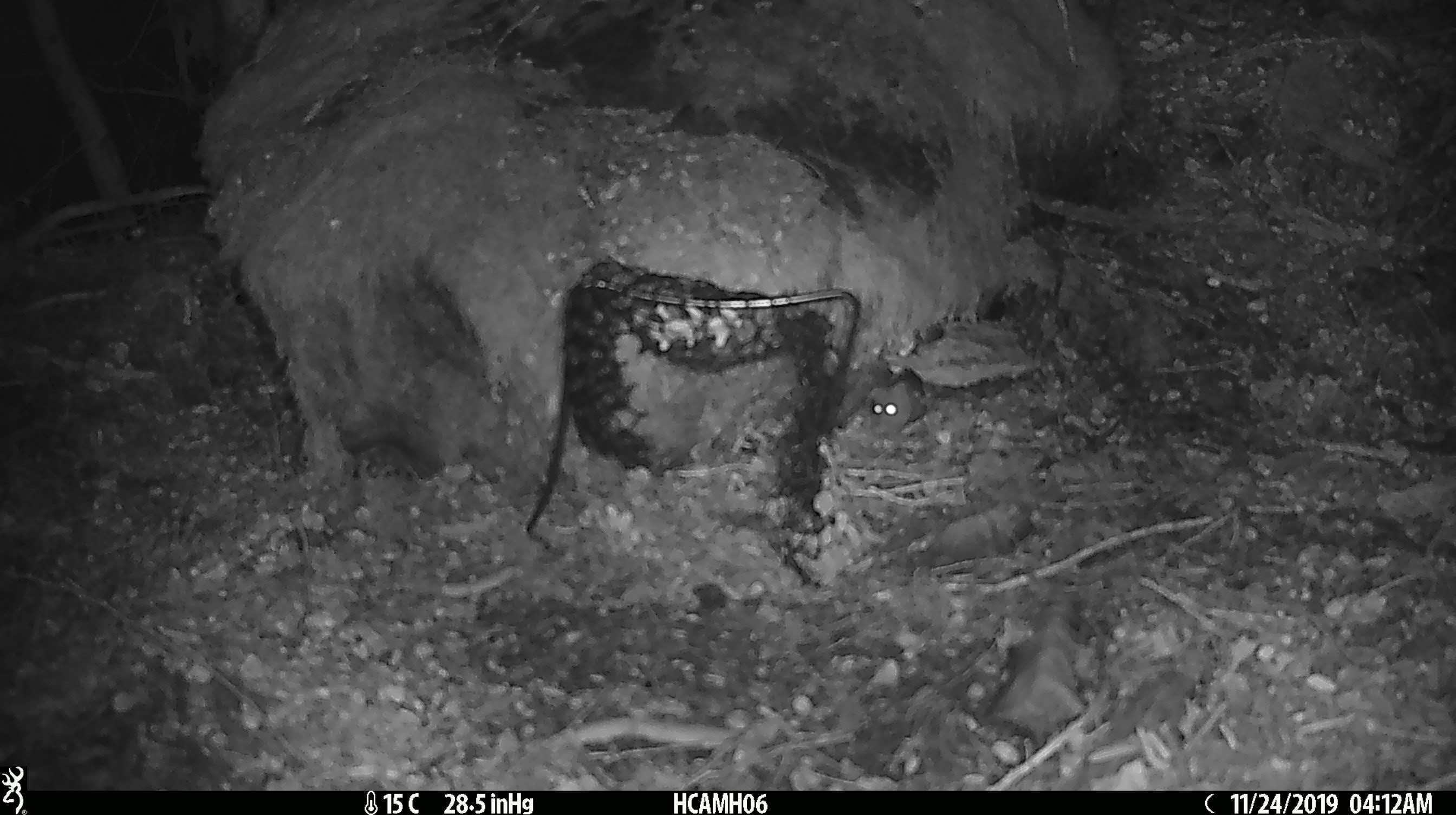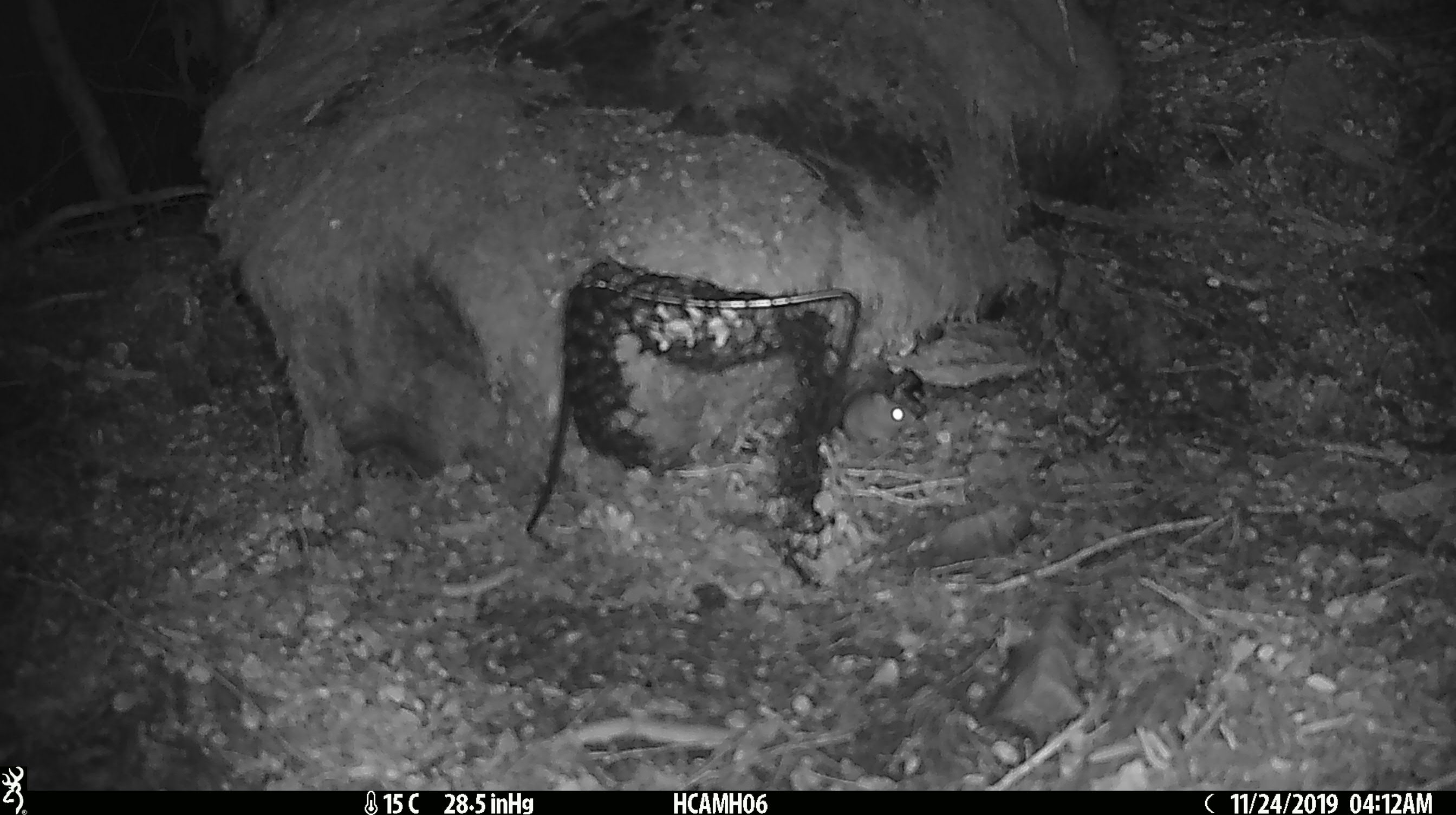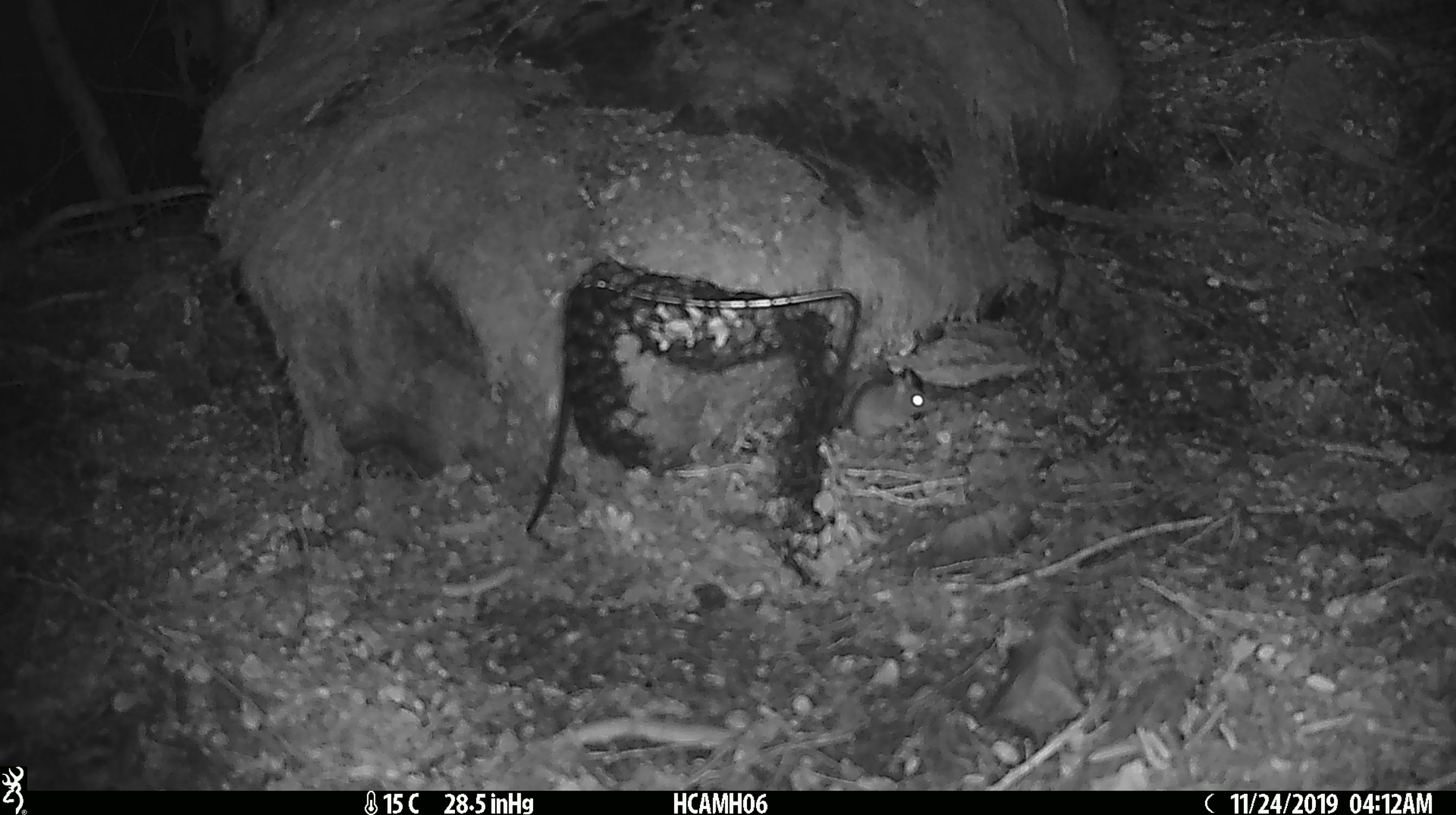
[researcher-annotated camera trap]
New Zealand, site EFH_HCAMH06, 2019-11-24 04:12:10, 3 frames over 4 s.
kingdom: Animalia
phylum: Chordata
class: Mammalia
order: Rodentia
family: Muridae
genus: Mus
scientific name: Mus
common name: mouse